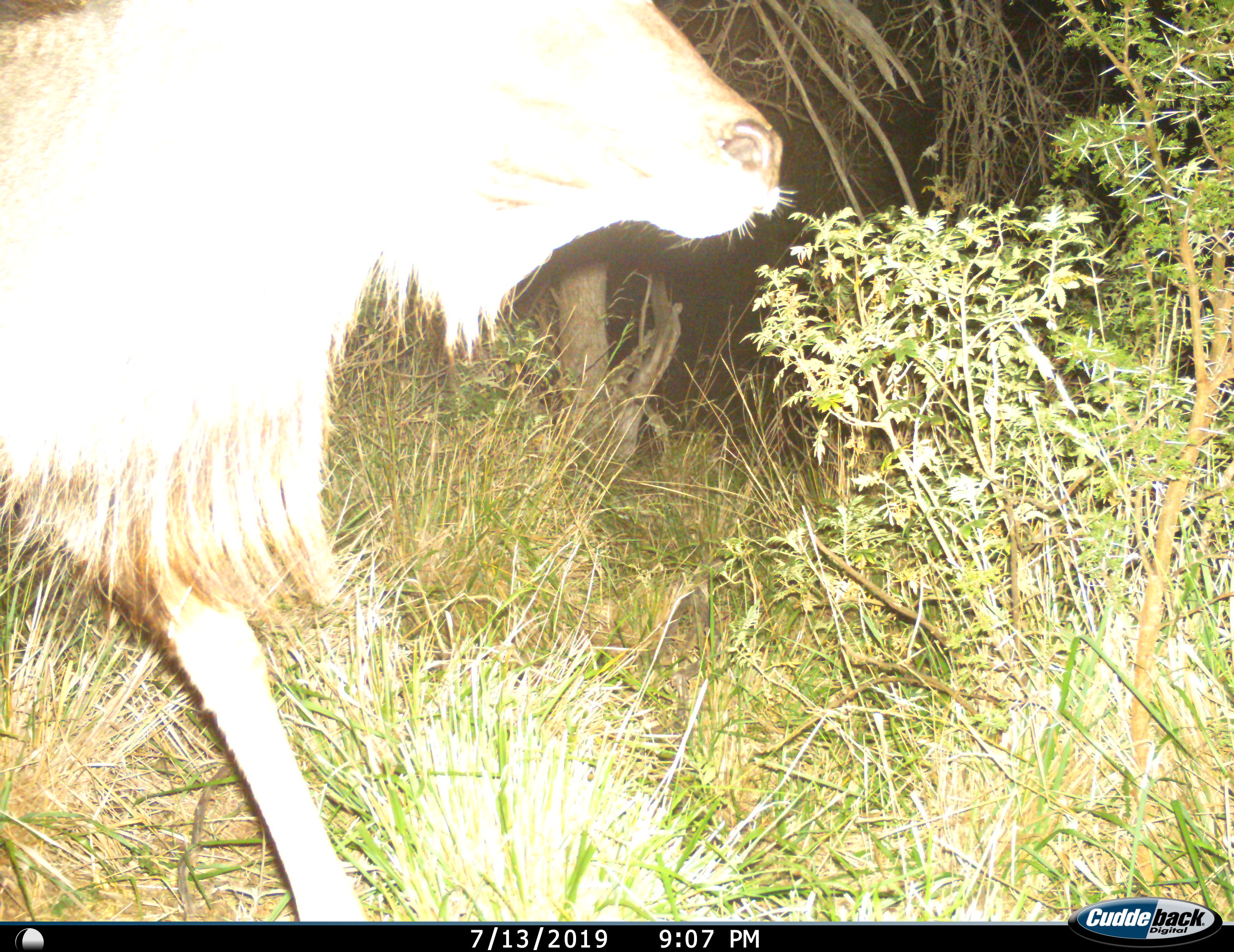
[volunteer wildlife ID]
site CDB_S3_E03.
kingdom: Animalia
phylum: Chordata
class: Mammalia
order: Artiodactyla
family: Bovidae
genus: Tragelaphus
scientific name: Tragelaphus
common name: kudu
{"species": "kudu (Tragelaphus)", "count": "1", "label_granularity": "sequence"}